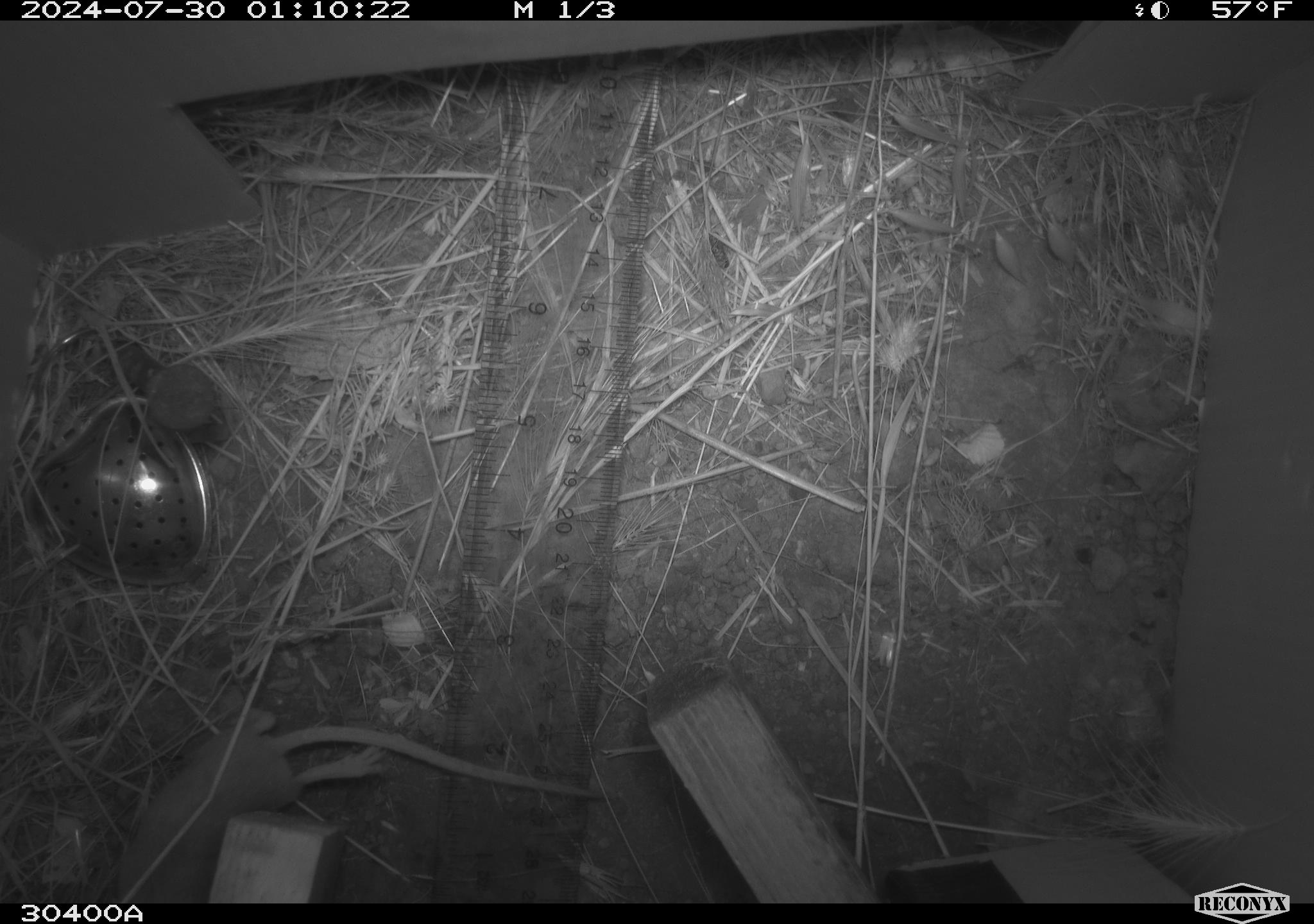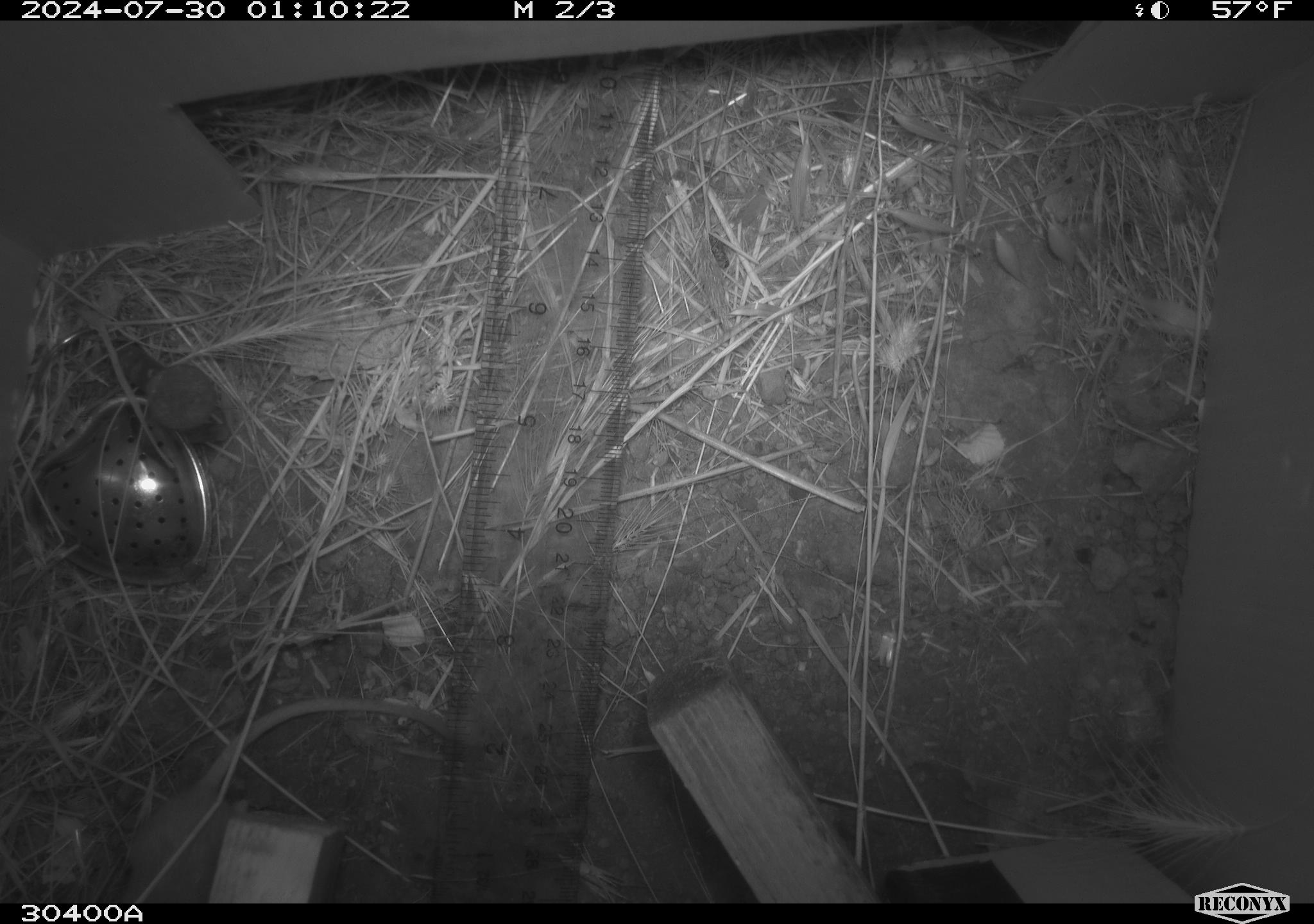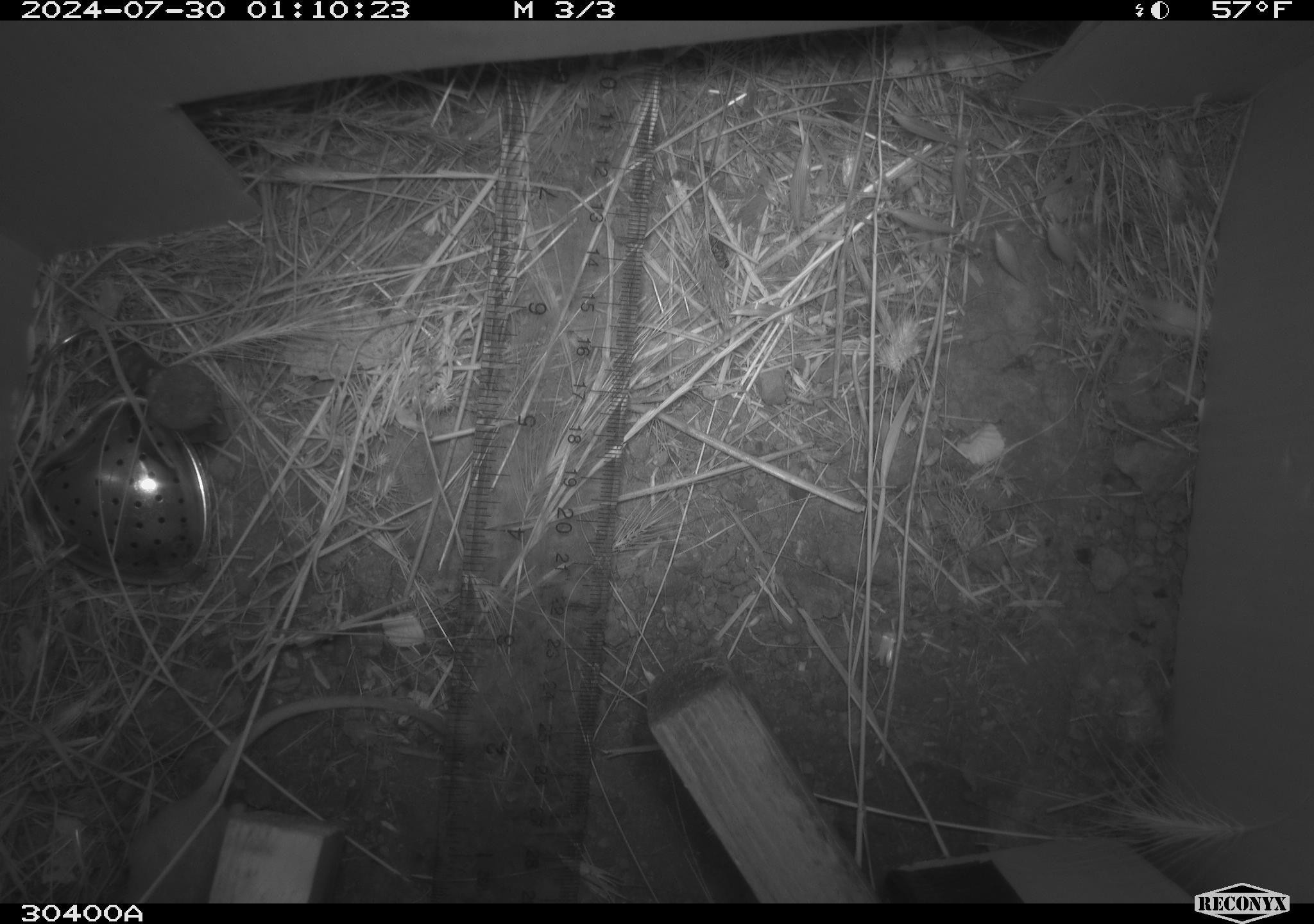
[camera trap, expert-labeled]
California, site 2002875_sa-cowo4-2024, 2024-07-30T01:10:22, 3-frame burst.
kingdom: Animalia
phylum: Chordata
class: Mammalia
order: Rodentia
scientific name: Rodentia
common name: mouse species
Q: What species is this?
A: Mouse species (Rodentia).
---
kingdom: Animalia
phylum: Chordata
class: Mammalia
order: Rodentia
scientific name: Rodentia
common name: rodent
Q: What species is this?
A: Rodent (Rodentia).